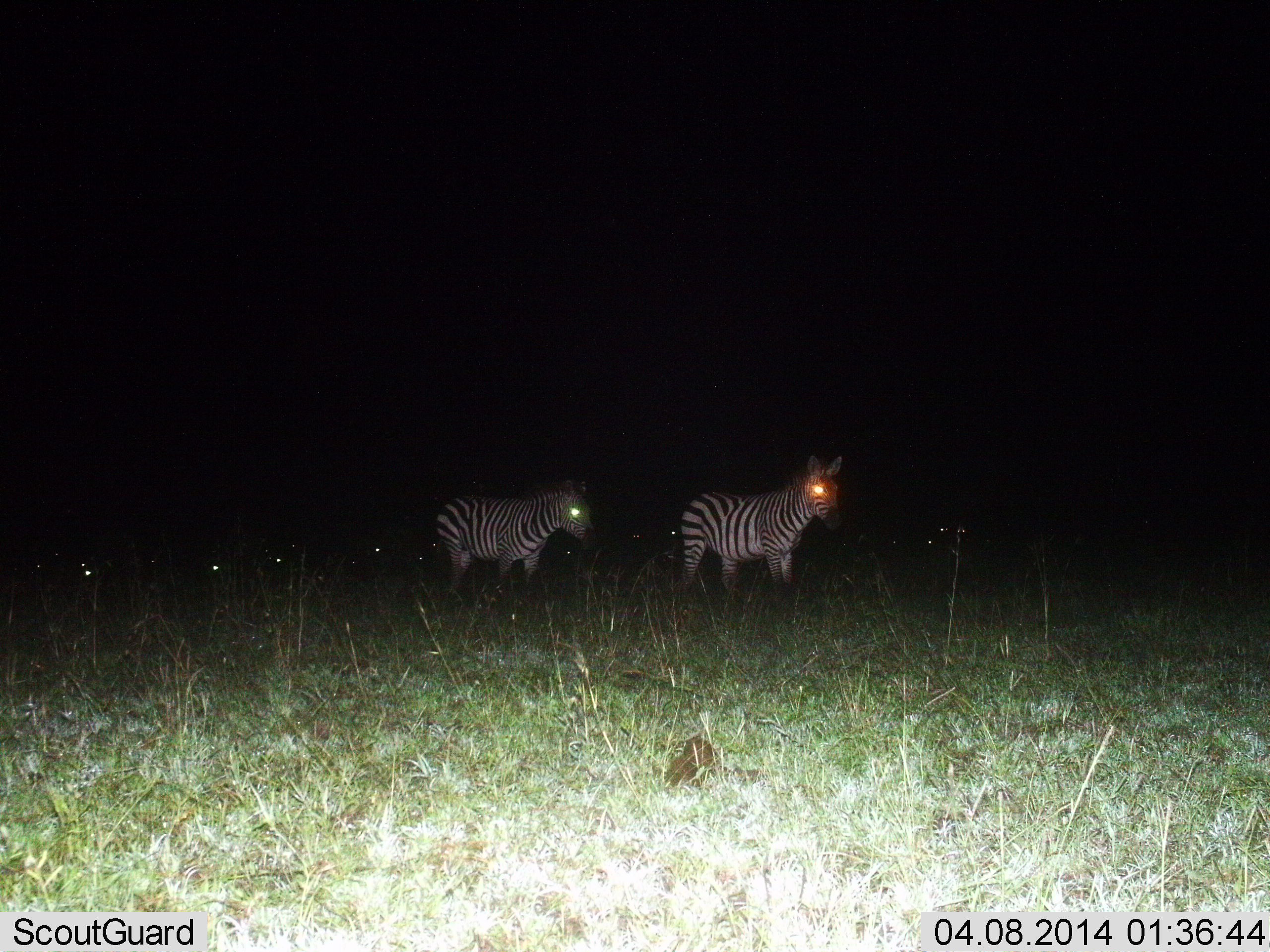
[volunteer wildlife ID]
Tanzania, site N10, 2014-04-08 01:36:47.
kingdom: Animalia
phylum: Chordata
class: Mammalia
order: Perissodactyla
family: Equidae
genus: Equus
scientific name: Equus quagga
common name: plains zebra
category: zebra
Zebra (plains zebra) (Equus quagga), count 2. Behavior (volunteer vote fractions): standing 80%, resting 0%, moving 30%, interacting 0%. Young present (vote fraction): 0%. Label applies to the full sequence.